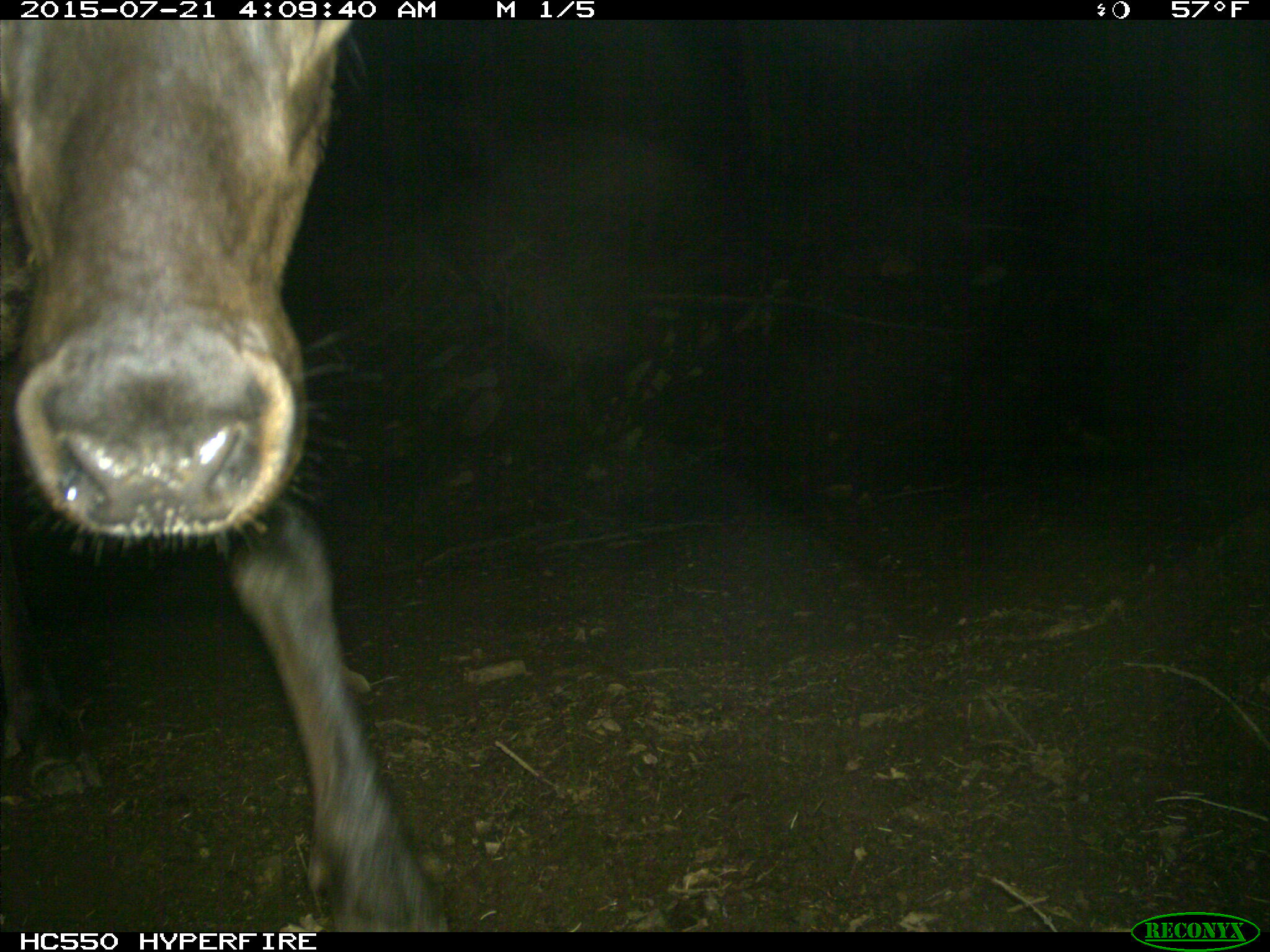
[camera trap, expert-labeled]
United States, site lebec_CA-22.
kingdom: Animalia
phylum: Chordata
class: Mammalia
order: Artiodactyla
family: Cervidae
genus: Cervus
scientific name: Cervus canadensis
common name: elk